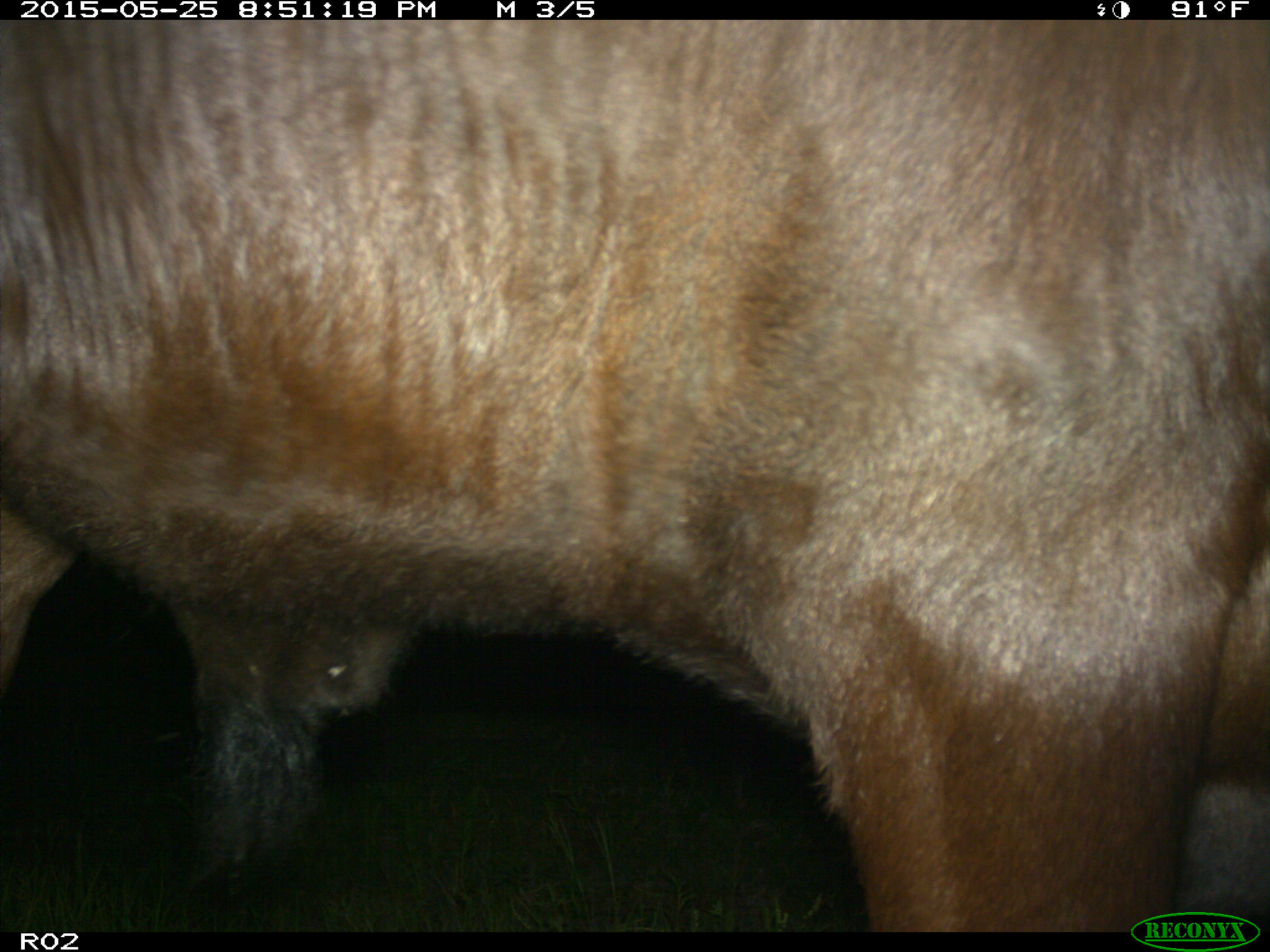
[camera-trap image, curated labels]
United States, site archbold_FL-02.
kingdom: Animalia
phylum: Chordata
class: Mammalia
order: Artiodactyla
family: Bovidae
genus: Bos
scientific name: Bos taurus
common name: domestic cow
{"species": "Bos taurus (domestic cow)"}